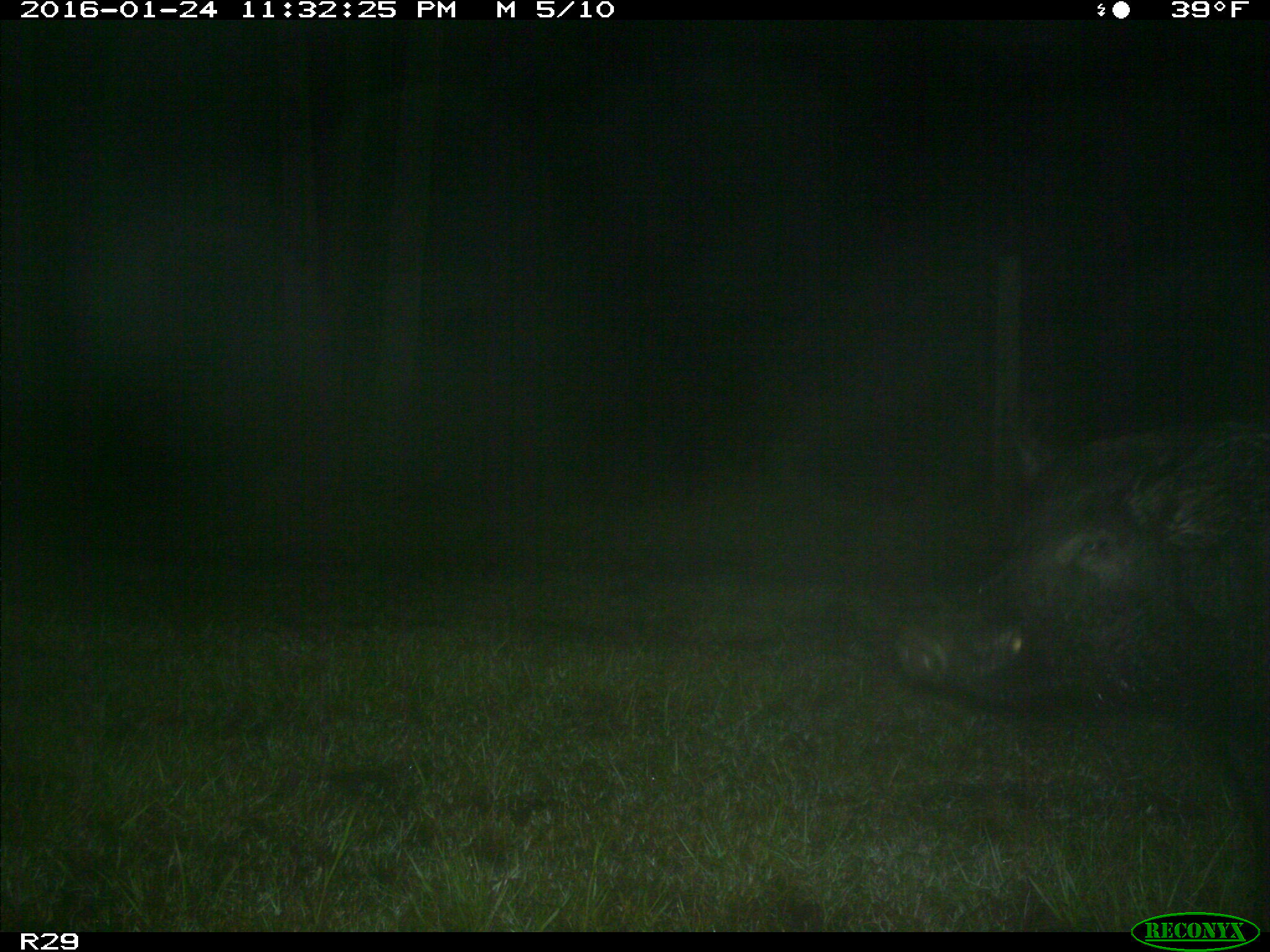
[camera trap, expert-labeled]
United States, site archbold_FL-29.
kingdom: Animalia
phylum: Chordata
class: Mammalia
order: Artiodactyla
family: Suidae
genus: Sus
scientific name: Sus scrofa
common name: wild boar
Sus scrofa (wild boar).